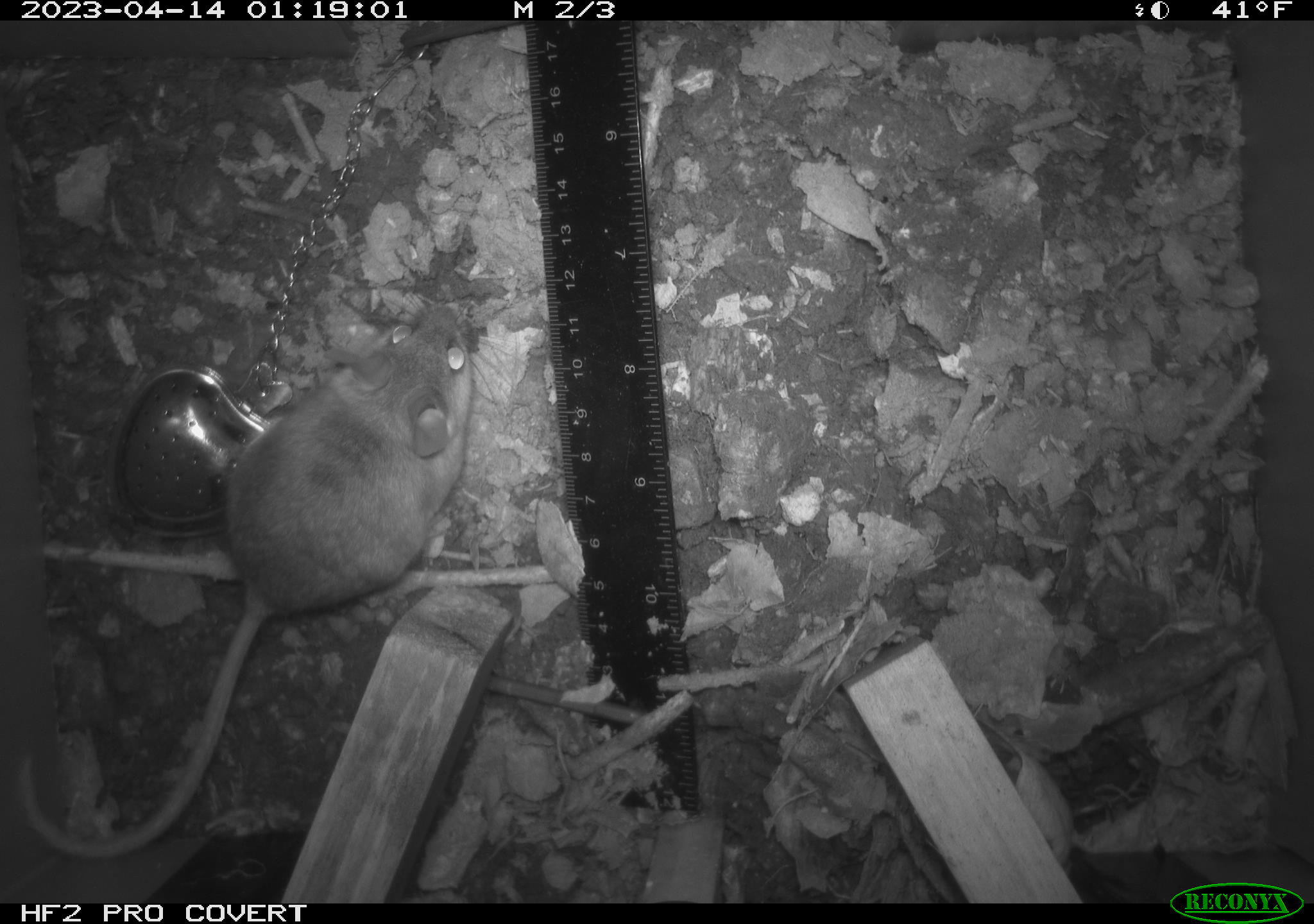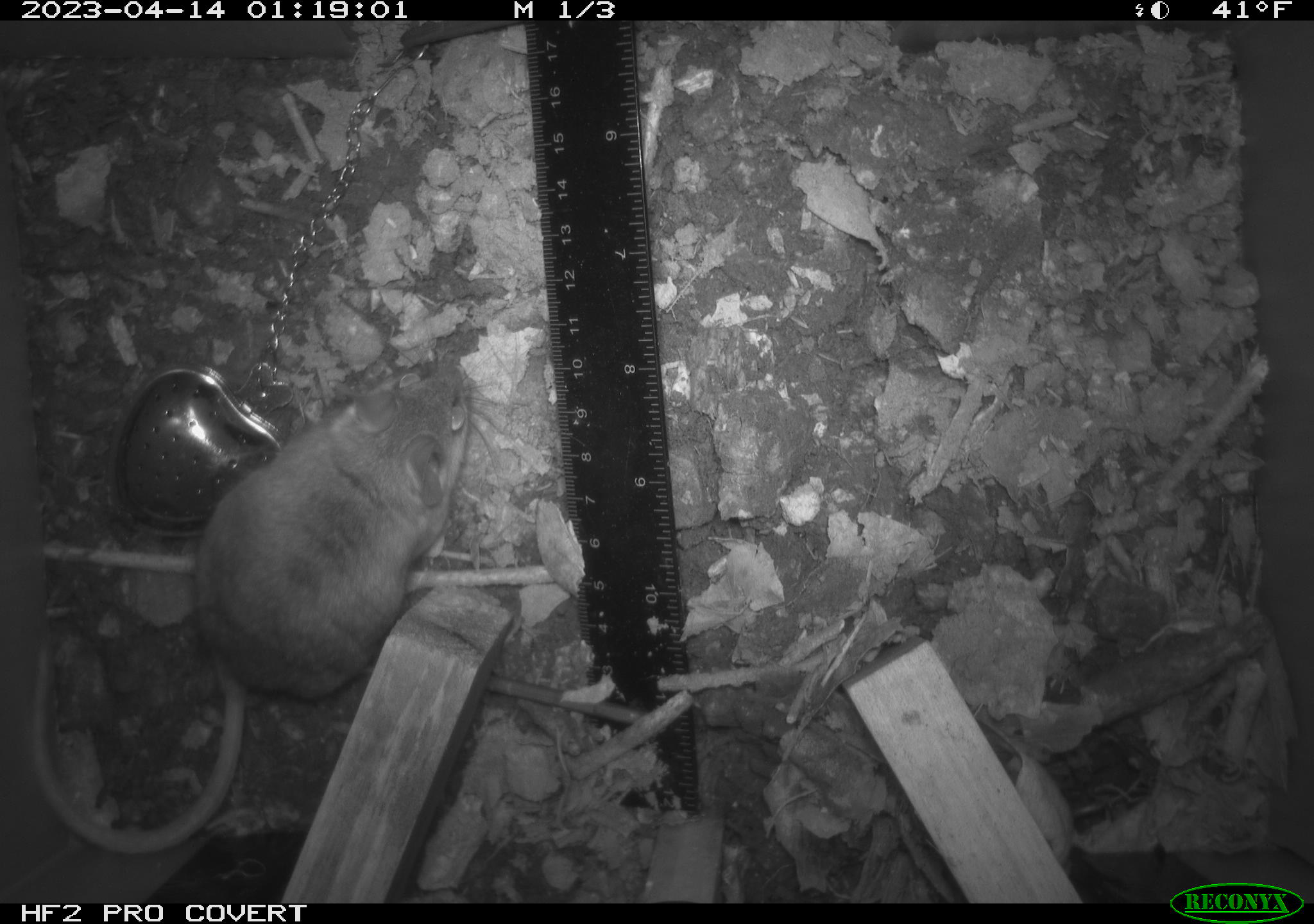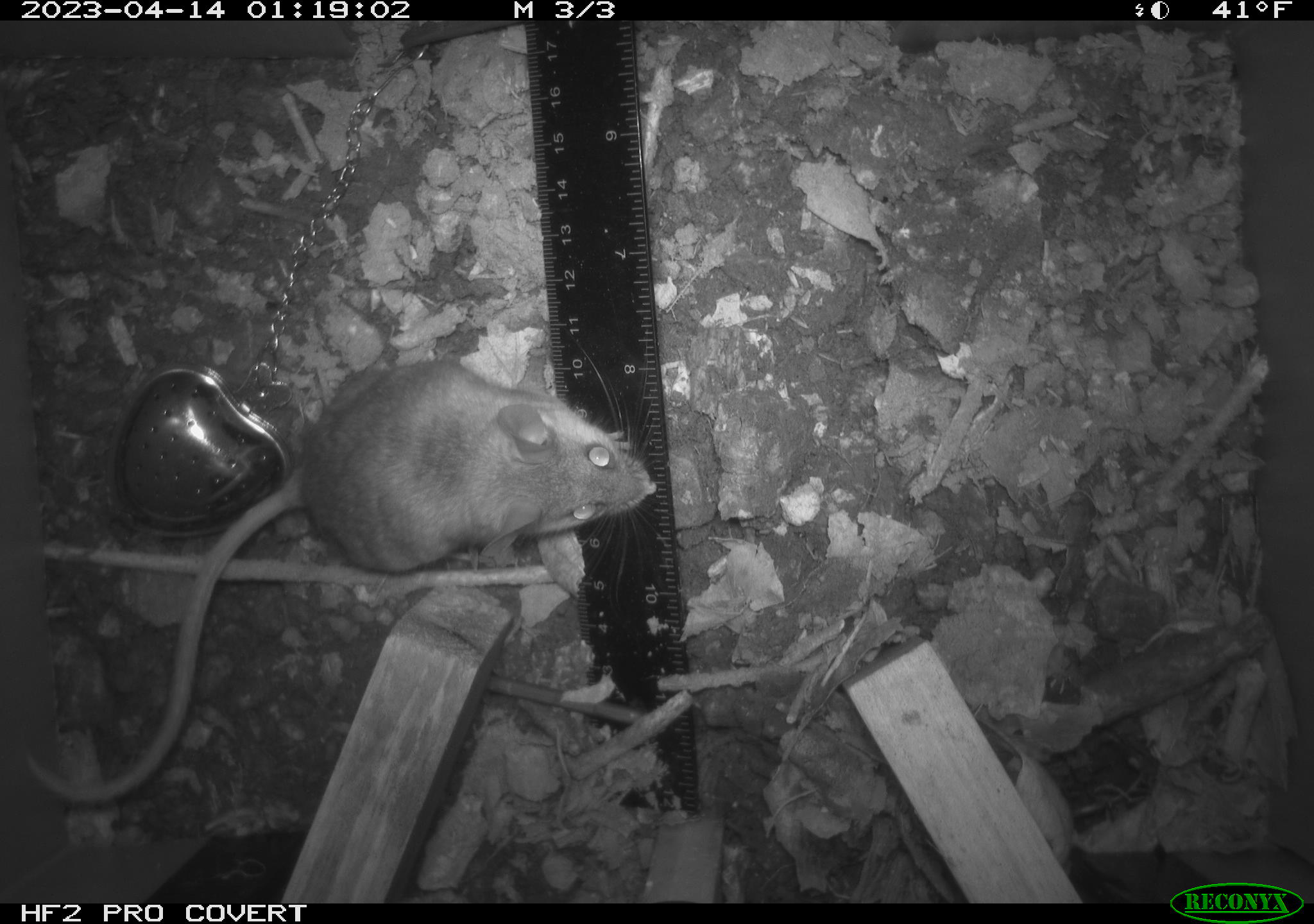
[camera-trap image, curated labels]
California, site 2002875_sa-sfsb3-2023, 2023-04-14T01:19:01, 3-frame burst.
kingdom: Animalia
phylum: Chordata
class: Mammalia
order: Rodentia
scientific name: Rodentia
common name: mouse species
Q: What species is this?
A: Mouse species (Rodentia).